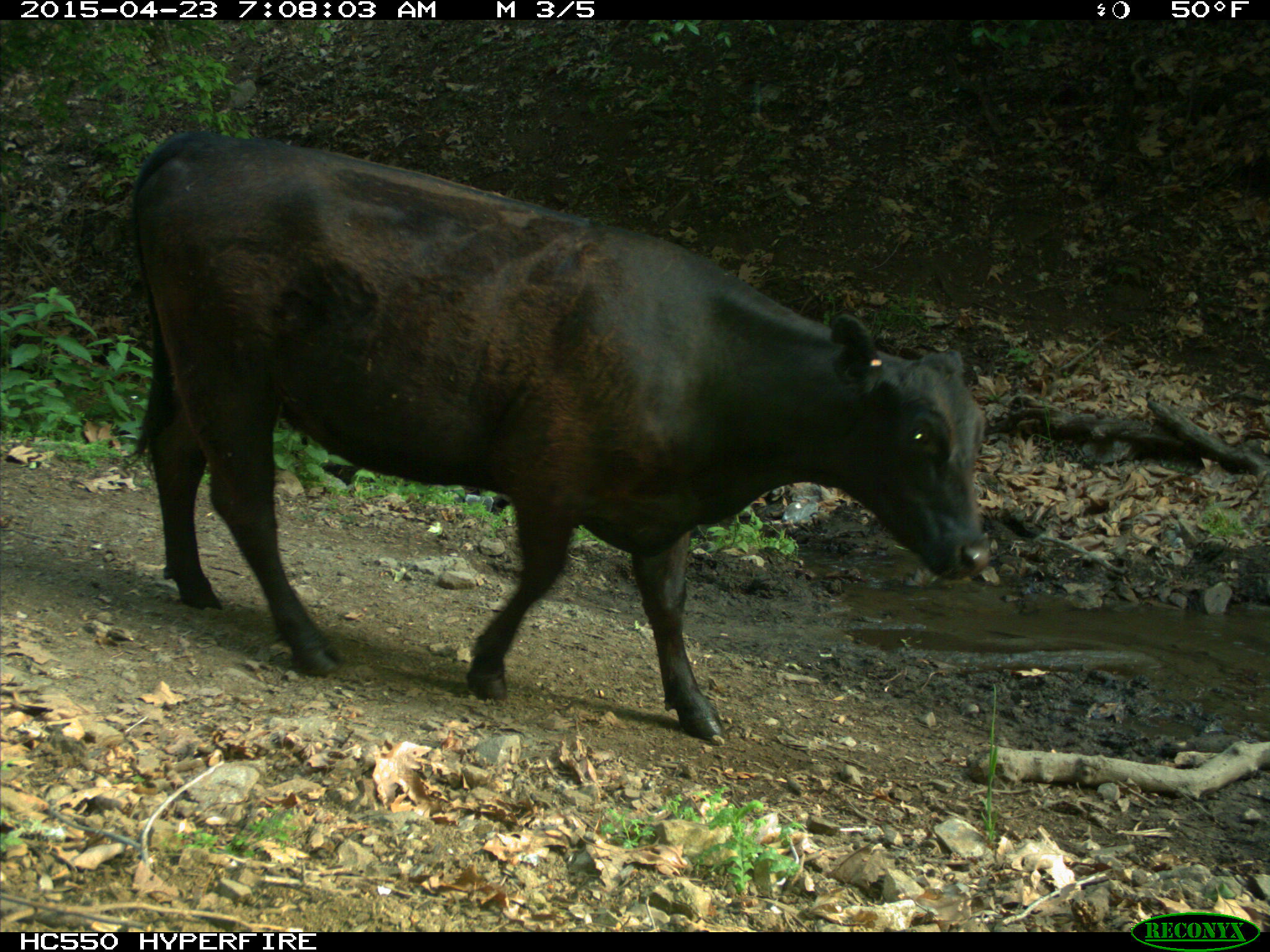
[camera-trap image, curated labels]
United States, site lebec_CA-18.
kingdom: Animalia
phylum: Chordata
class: Mammalia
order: Artiodactyla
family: Bovidae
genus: Bos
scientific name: Bos taurus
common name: domestic cow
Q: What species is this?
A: Bos taurus (domestic cow).